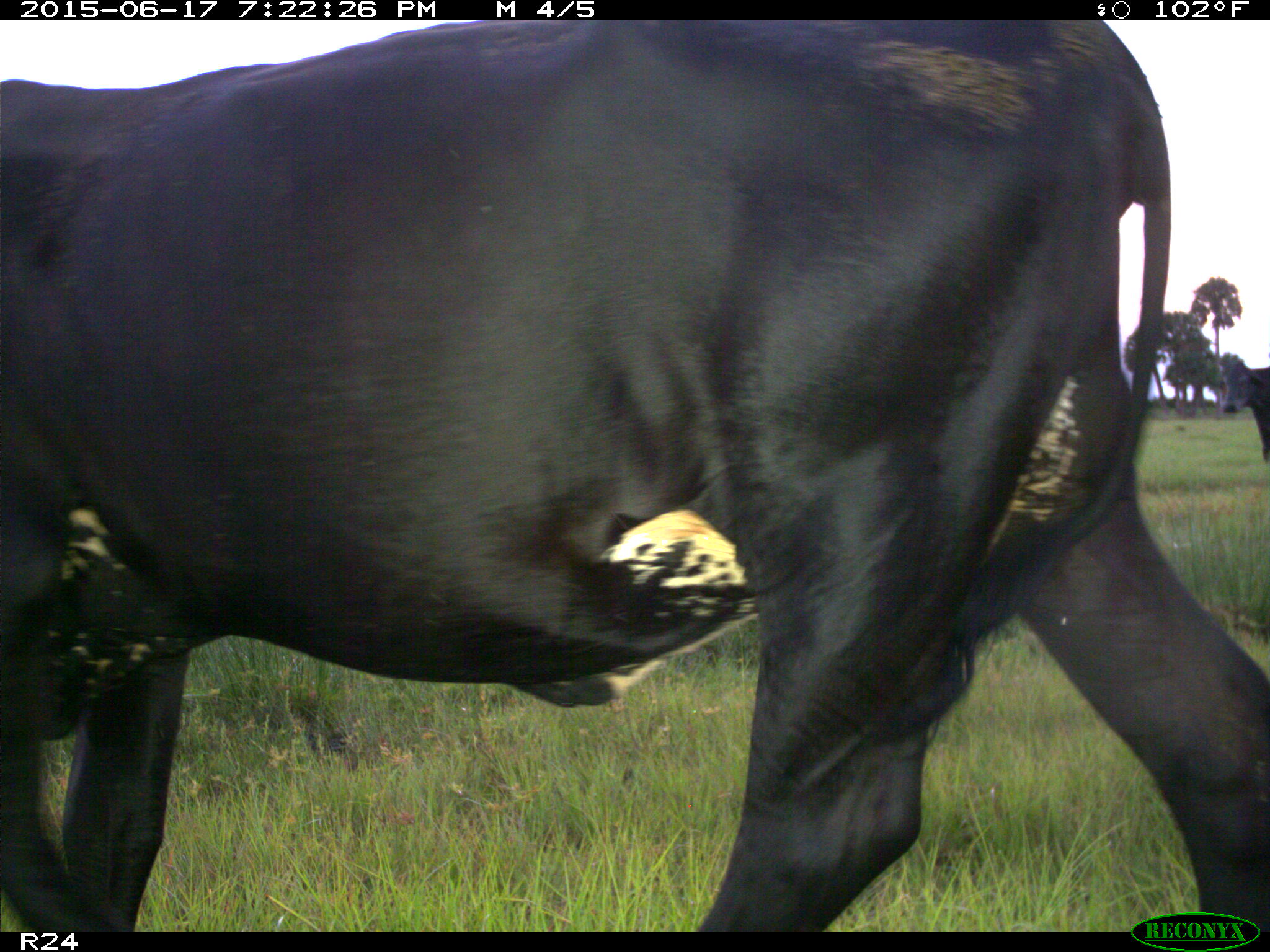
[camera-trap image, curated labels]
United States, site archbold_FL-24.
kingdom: Animalia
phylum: Chordata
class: Mammalia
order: Artiodactyla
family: Bovidae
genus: Bos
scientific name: Bos taurus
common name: domestic cow